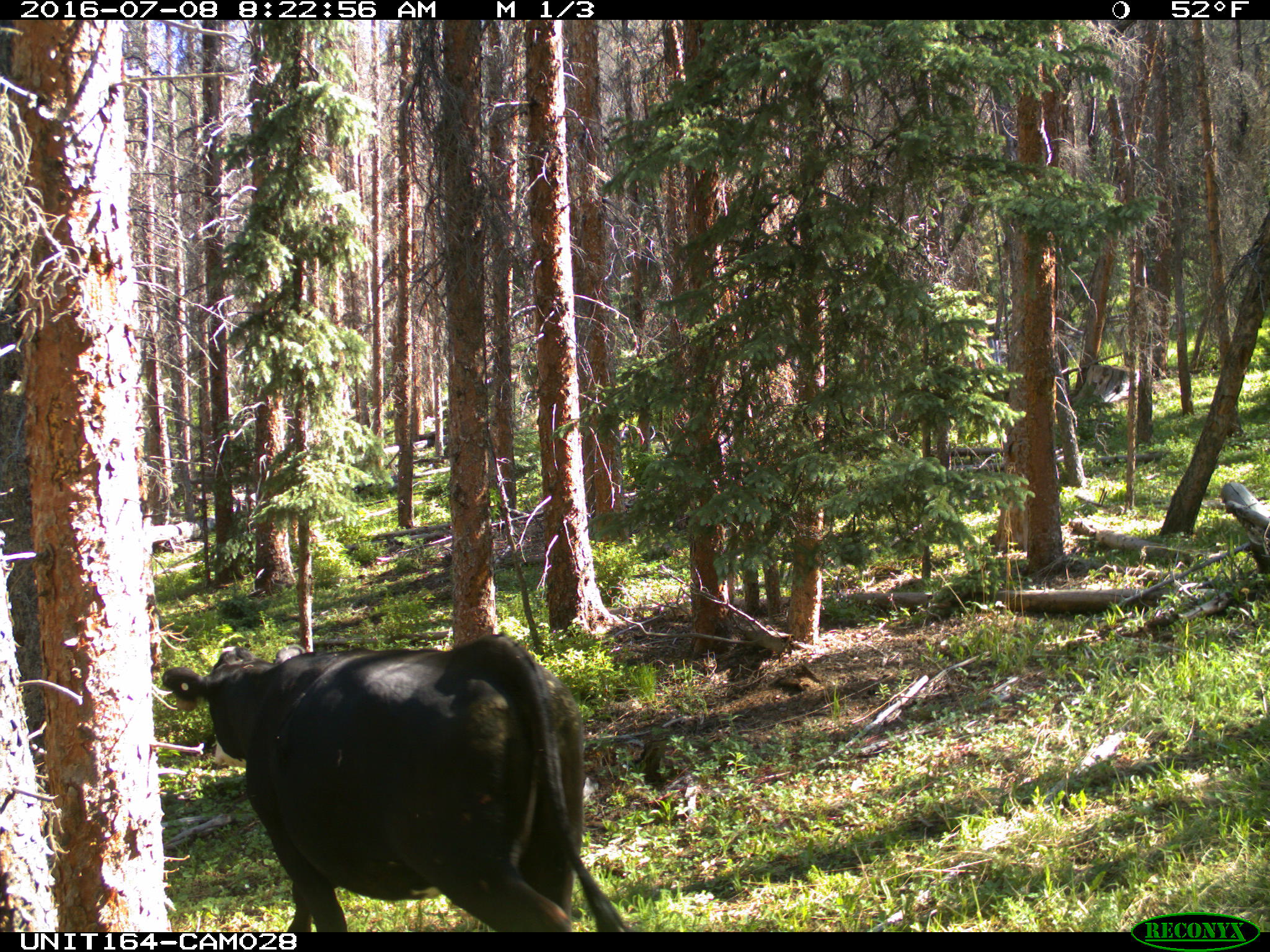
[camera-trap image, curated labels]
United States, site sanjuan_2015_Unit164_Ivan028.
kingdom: Animalia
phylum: Chordata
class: Mammalia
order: Artiodactyla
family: Bovidae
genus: Bos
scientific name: Bos taurus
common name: domestic cow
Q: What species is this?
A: Bos taurus (domestic cow).